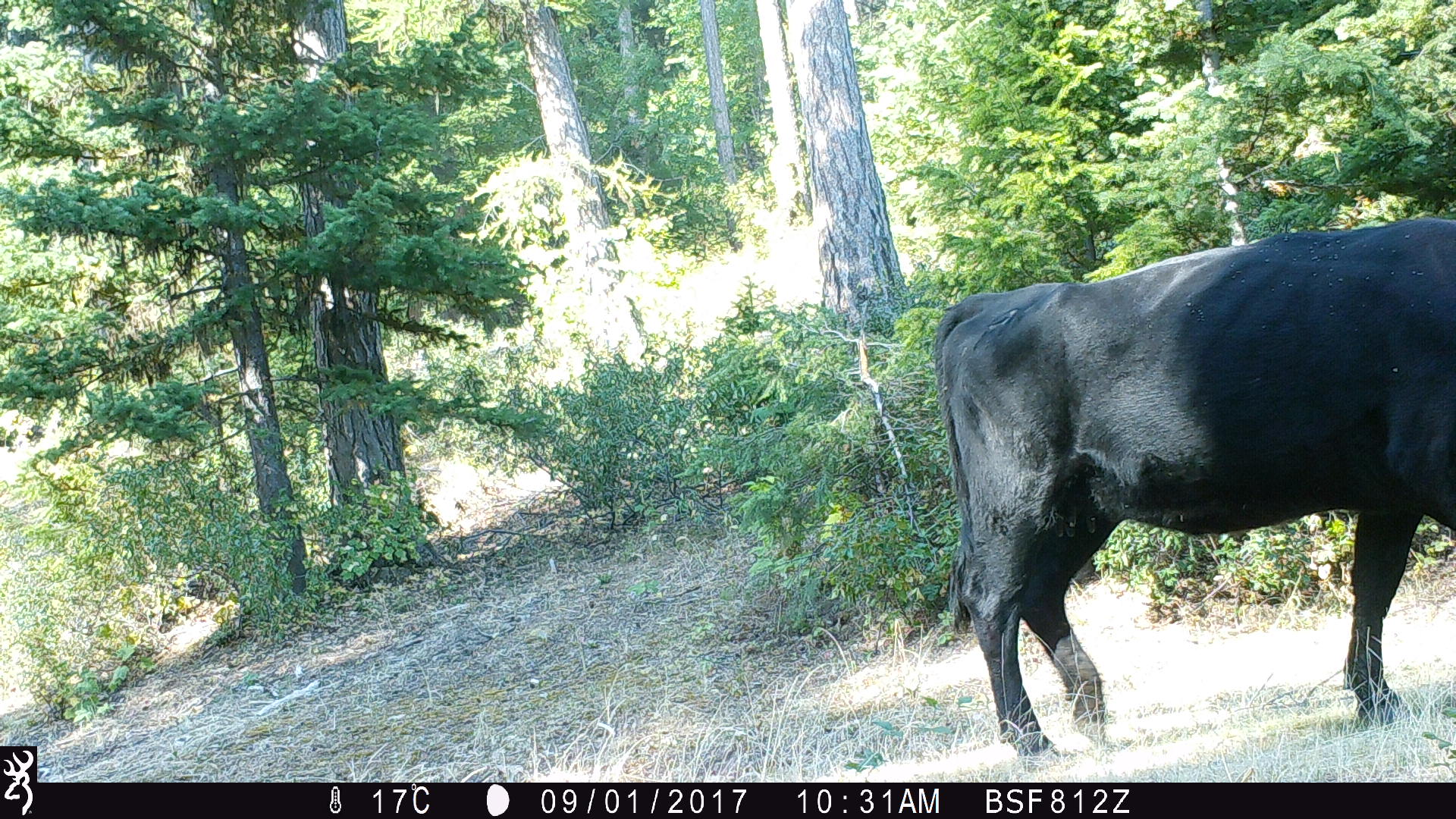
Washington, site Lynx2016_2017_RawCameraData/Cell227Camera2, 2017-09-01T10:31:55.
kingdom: Animalia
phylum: Chordata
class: Mammalia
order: Artiodactyla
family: Bovidae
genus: Bos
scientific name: Bos taurus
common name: domestic cattle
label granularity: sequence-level